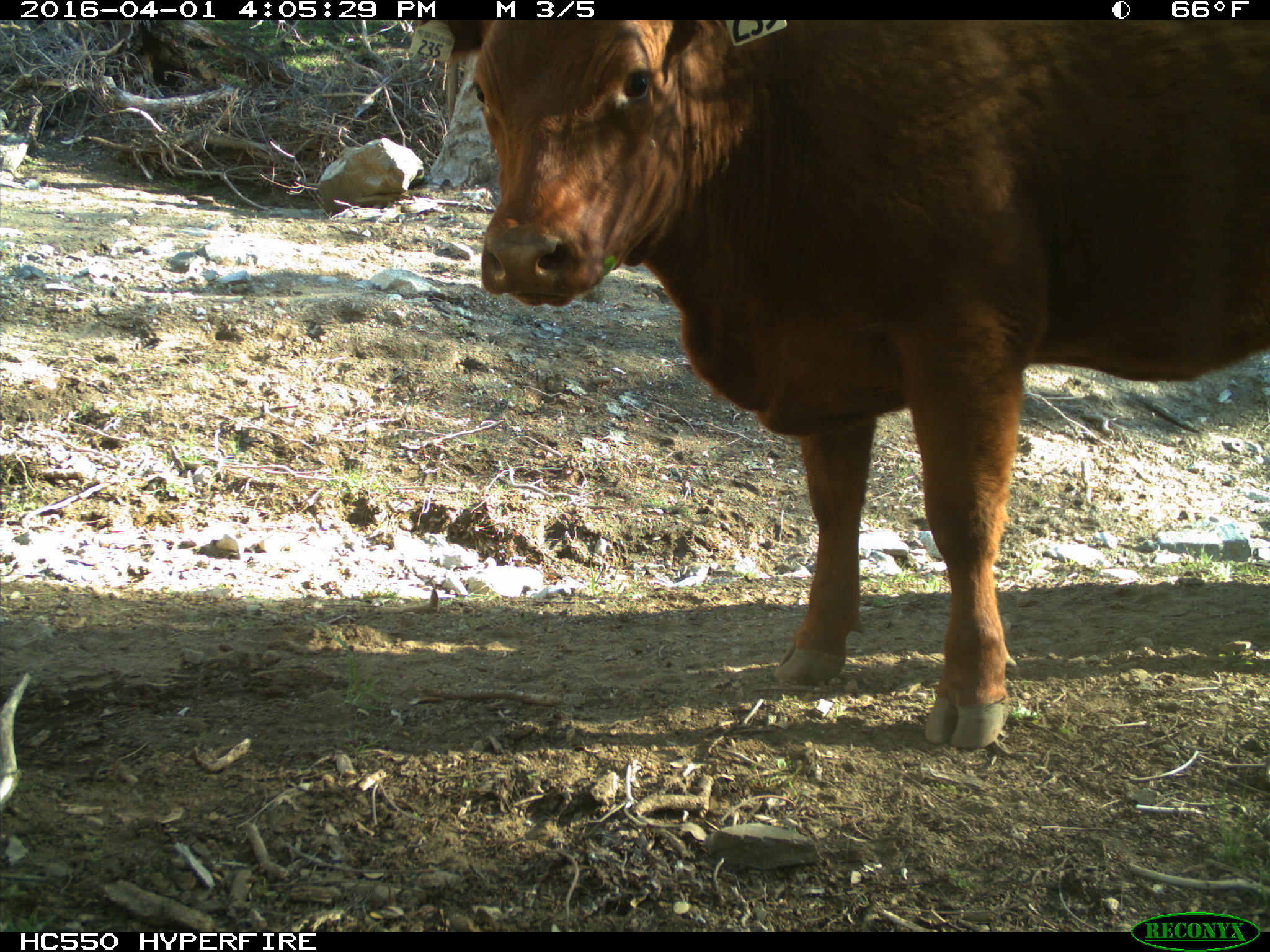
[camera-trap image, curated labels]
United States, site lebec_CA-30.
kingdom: Animalia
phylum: Chordata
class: Mammalia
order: Artiodactyla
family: Bovidae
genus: Bos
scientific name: Bos taurus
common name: domestic cow